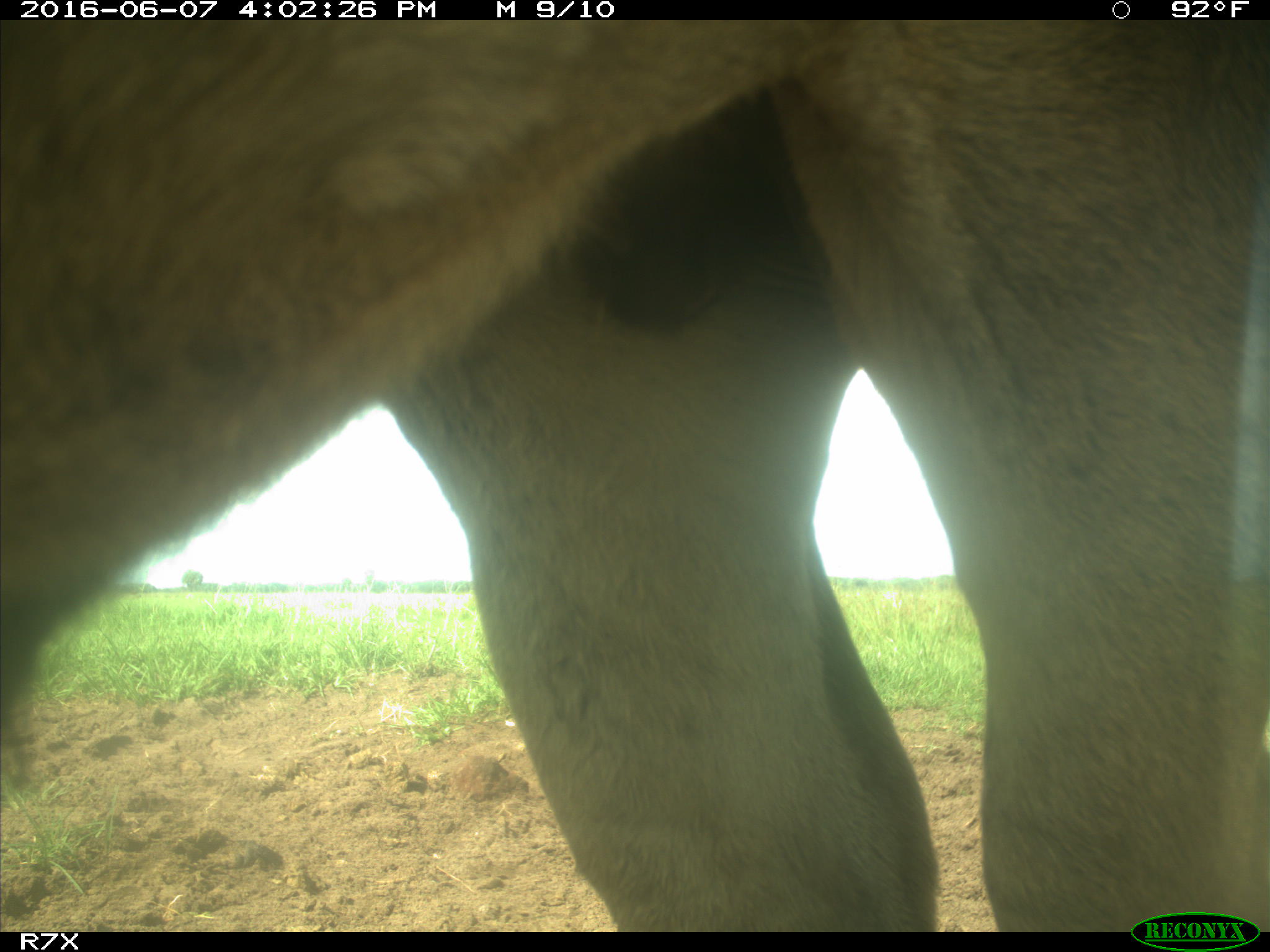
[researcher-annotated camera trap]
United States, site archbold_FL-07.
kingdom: Animalia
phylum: Chordata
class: Mammalia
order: Artiodactyla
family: Bovidae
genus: Bos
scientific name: Bos taurus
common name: domestic cow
Bos taurus (domestic cow).